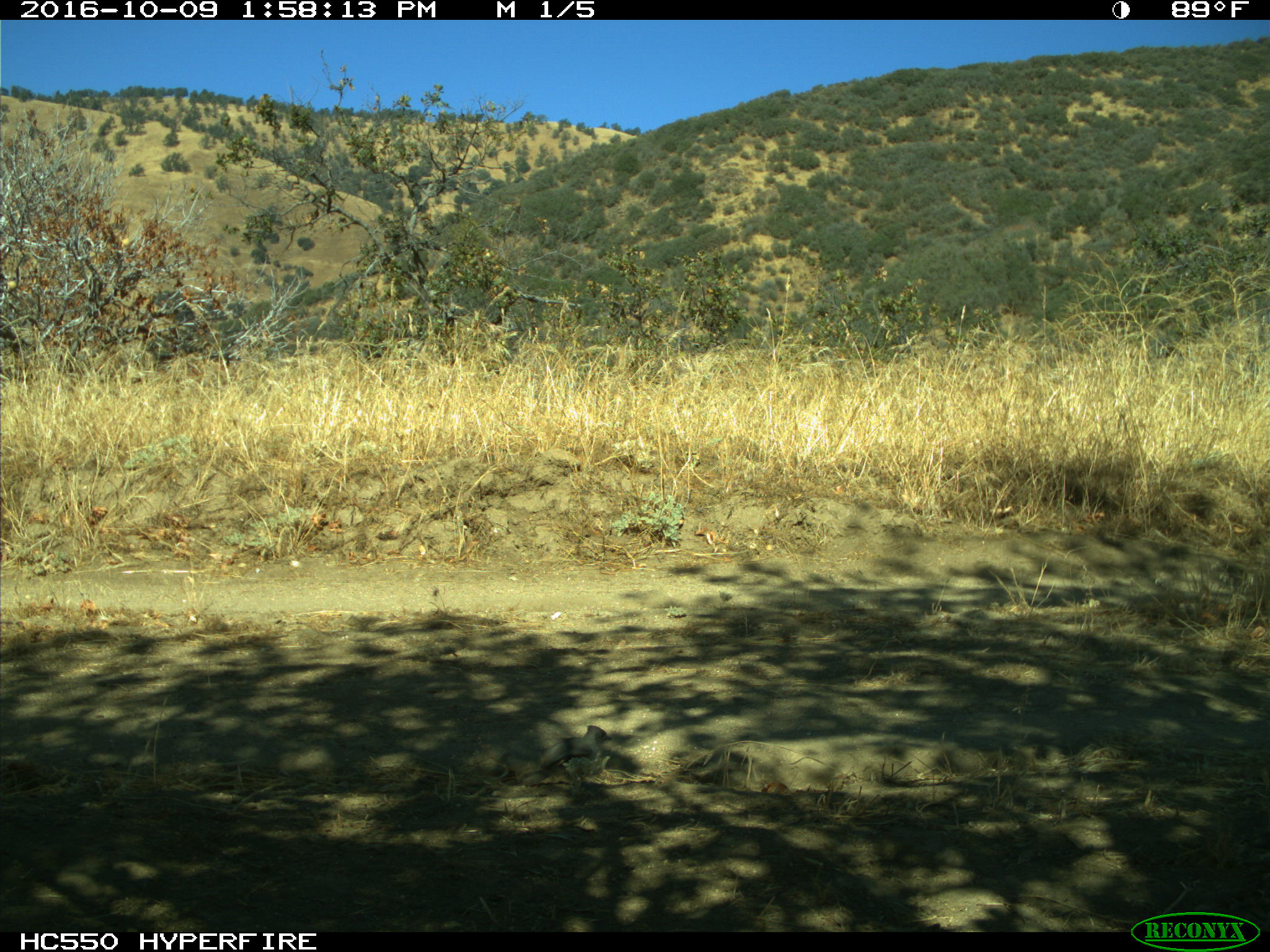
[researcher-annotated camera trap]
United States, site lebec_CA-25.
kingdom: Animalia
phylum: Chordata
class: Aves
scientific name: Aves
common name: birds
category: unidentified bird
Unidentified bird (birds) (Aves).